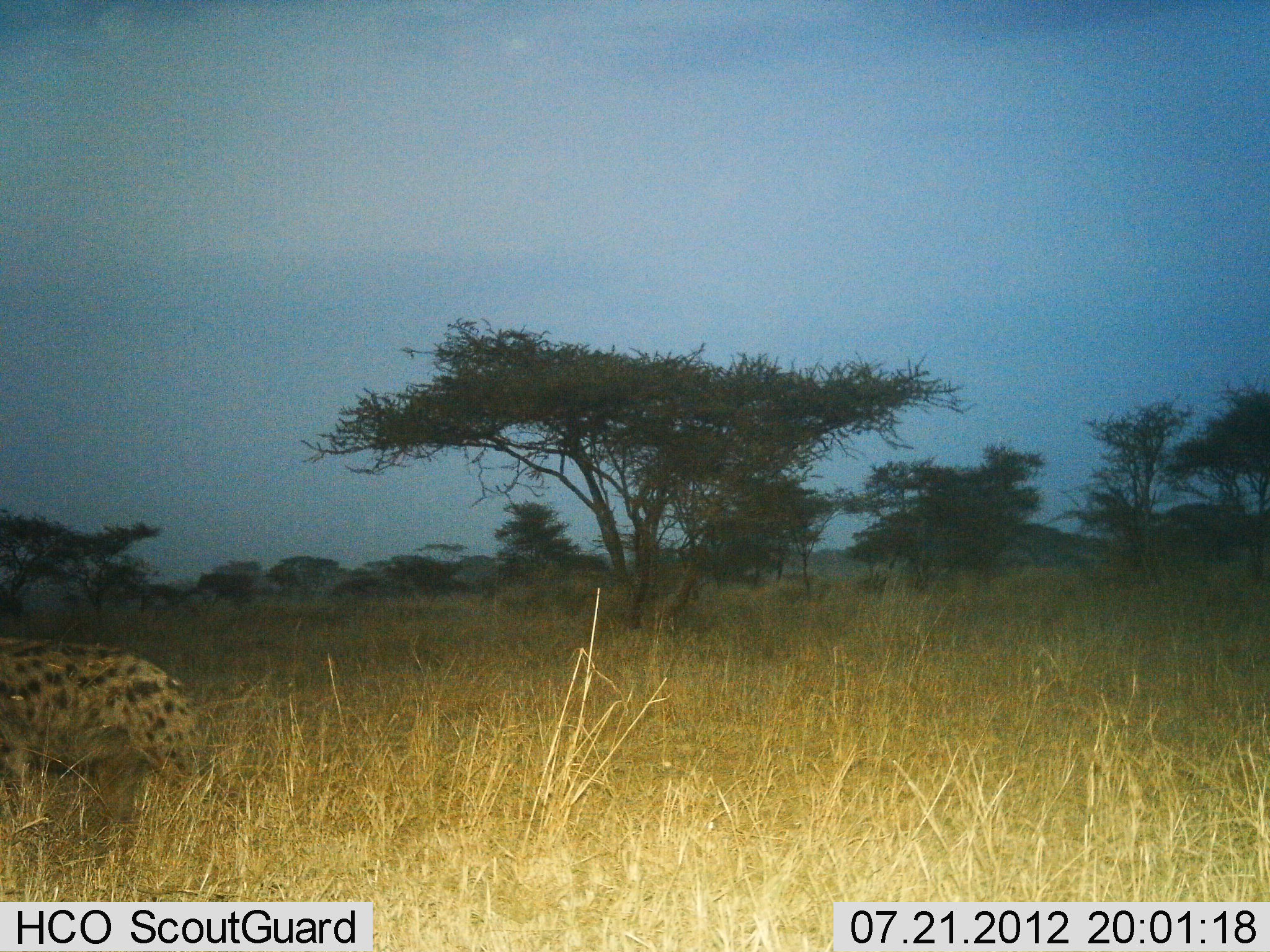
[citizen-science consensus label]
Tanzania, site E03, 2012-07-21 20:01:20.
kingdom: Animalia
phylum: Chordata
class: Mammalia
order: Carnivora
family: Hyaenidae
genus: Crocuta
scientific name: Crocuta crocuta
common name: spotted hyena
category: hyenaspotted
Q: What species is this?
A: Hyenaspotted (spotted hyena) (Crocuta crocuta).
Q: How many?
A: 1.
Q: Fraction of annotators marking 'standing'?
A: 40%.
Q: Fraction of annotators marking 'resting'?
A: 0%.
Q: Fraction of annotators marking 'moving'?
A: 60%.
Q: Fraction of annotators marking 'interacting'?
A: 0%.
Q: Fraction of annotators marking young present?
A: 0%.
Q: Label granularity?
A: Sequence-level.